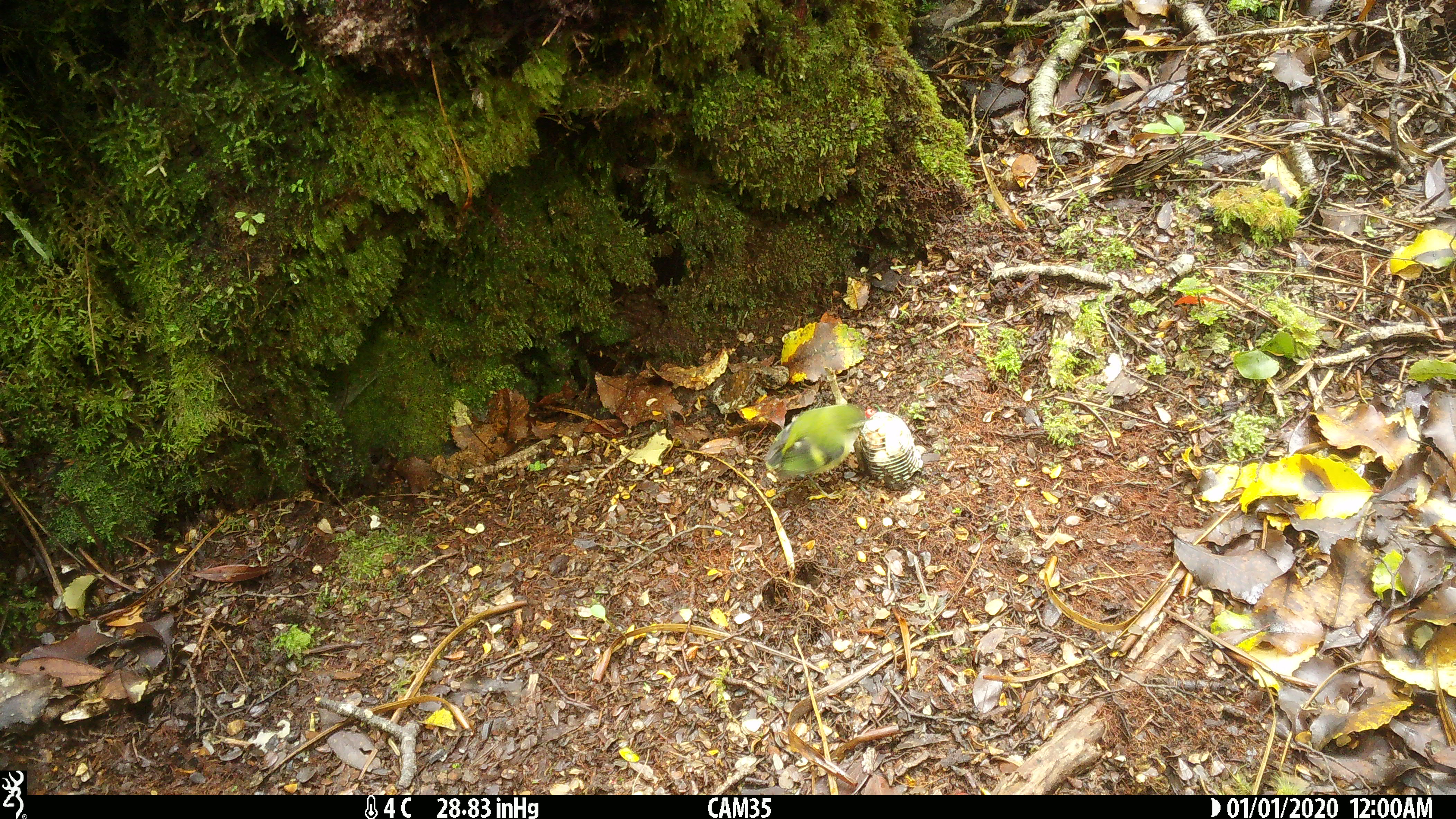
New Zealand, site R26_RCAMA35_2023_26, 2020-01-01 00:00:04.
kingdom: Animalia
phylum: Chordata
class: Aves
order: Passeriformes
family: Acanthisittidae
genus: Acanthisitta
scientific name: Acanthisitta chloris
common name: rifleman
Rifleman (Acanthisitta chloris).